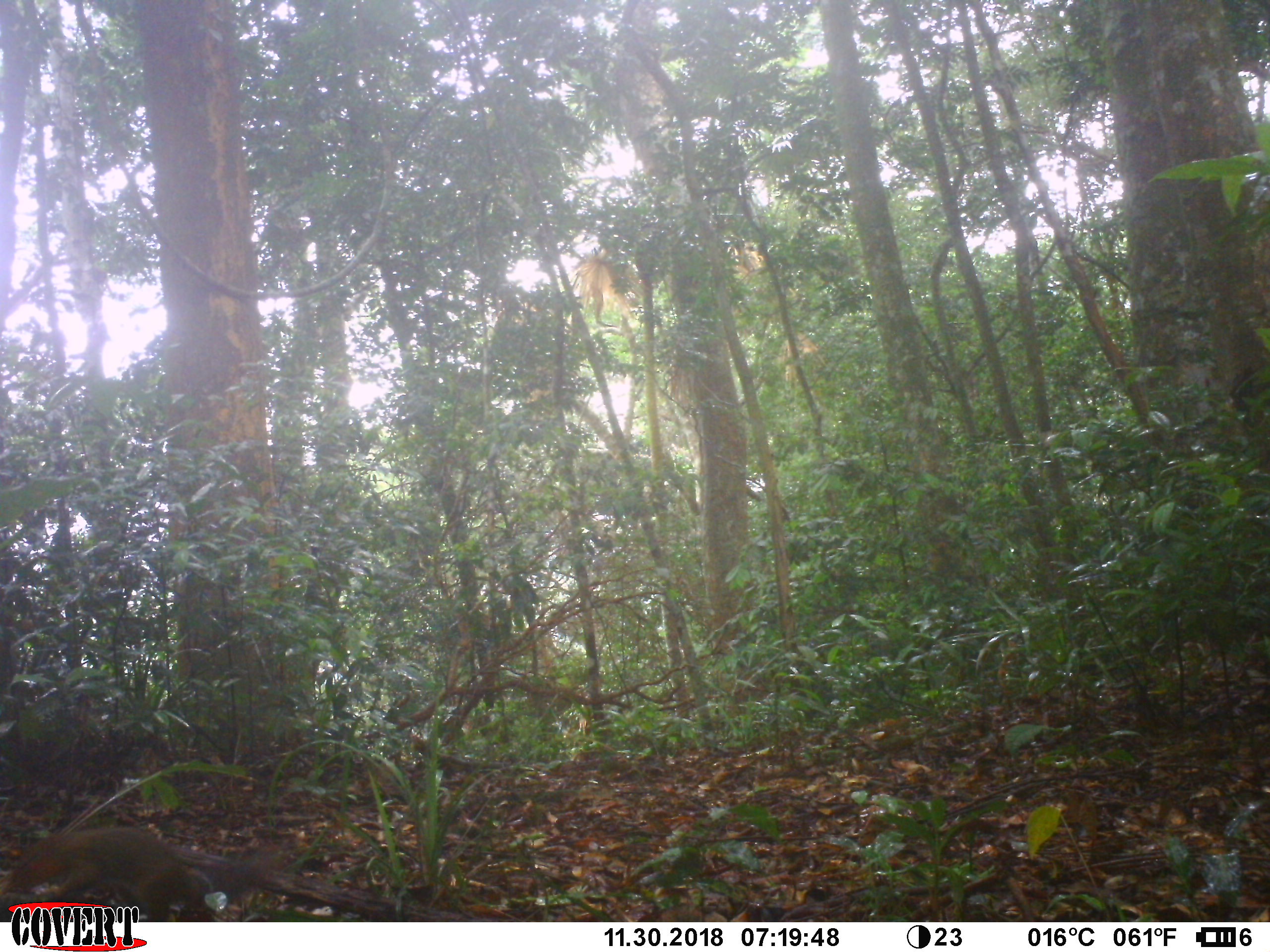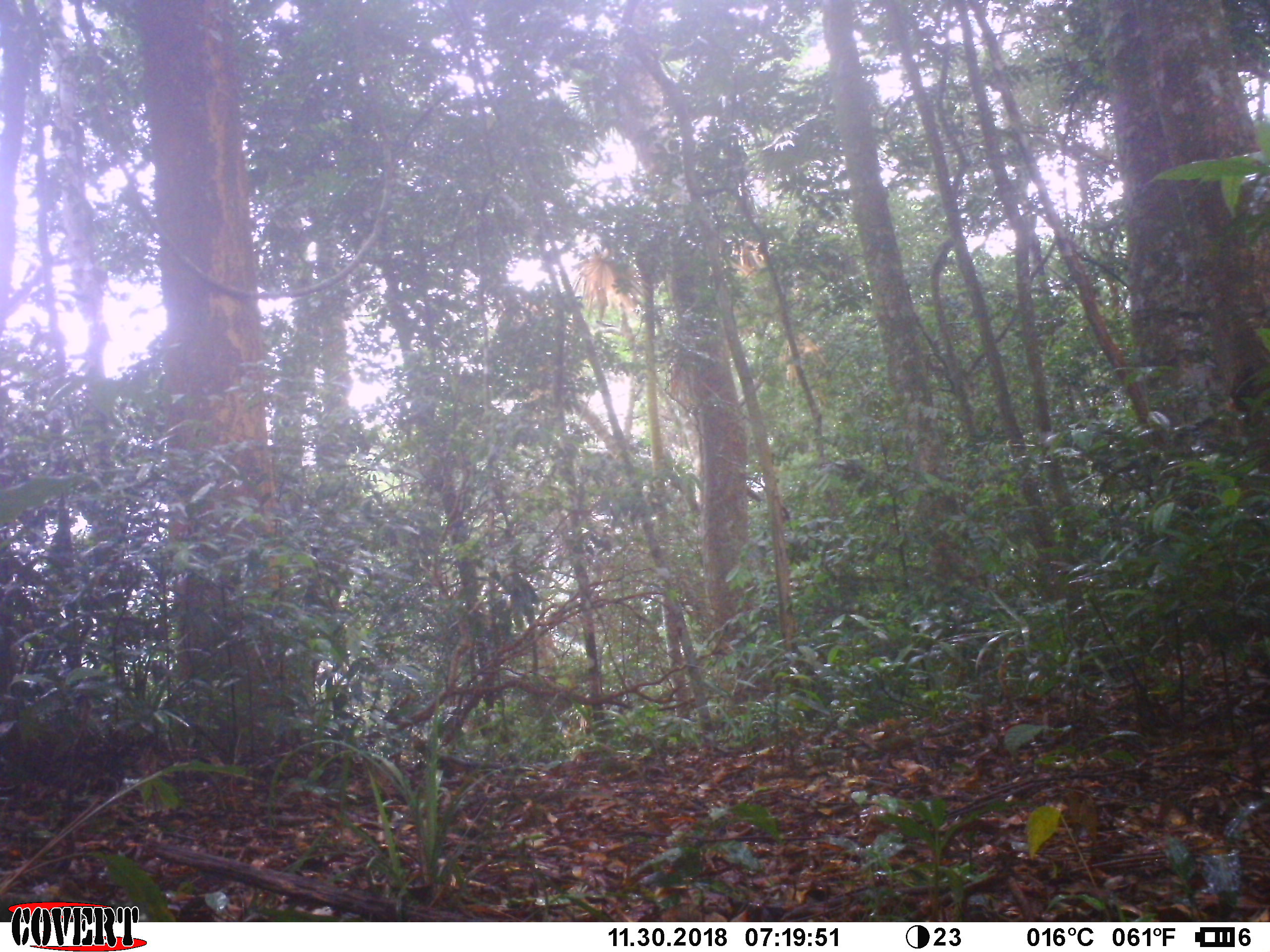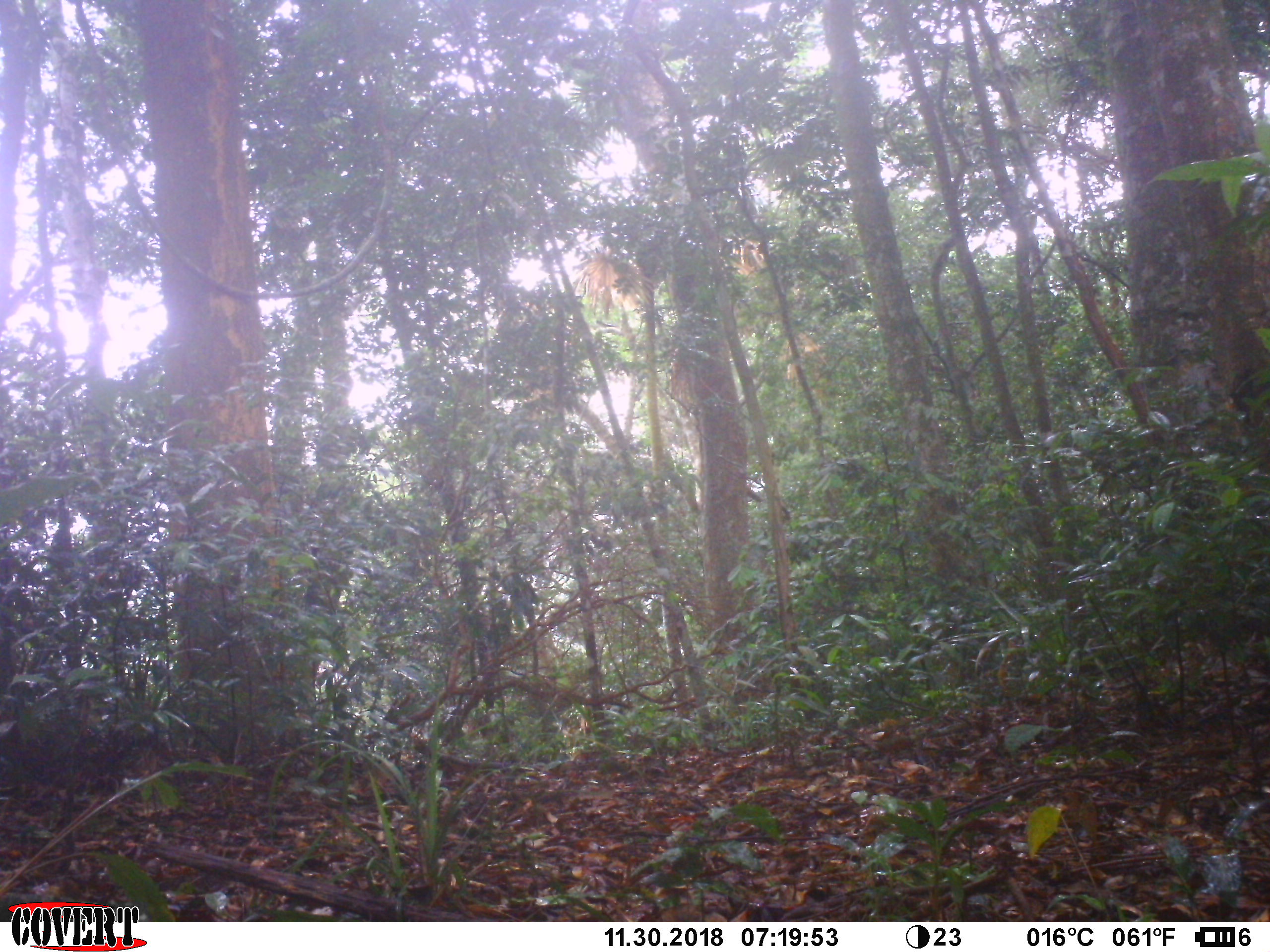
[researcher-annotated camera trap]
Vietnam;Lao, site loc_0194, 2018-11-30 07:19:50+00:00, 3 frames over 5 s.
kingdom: Animalia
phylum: Chordata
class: Mammalia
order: Rodentia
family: Sciuridae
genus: Dremomys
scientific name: Dremomys rufigenis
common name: red-cheeked squirrel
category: red cheeked squirrel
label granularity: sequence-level